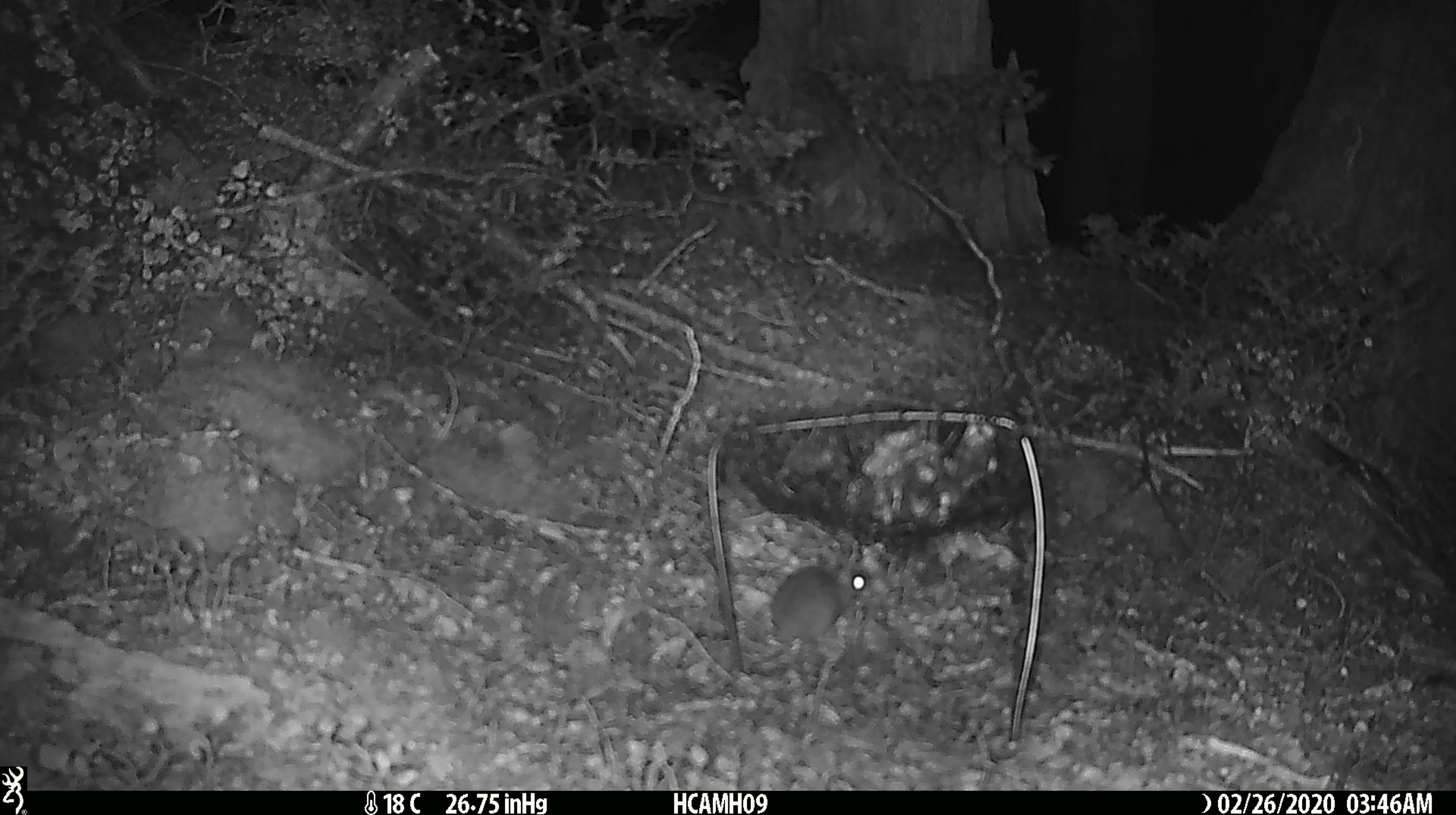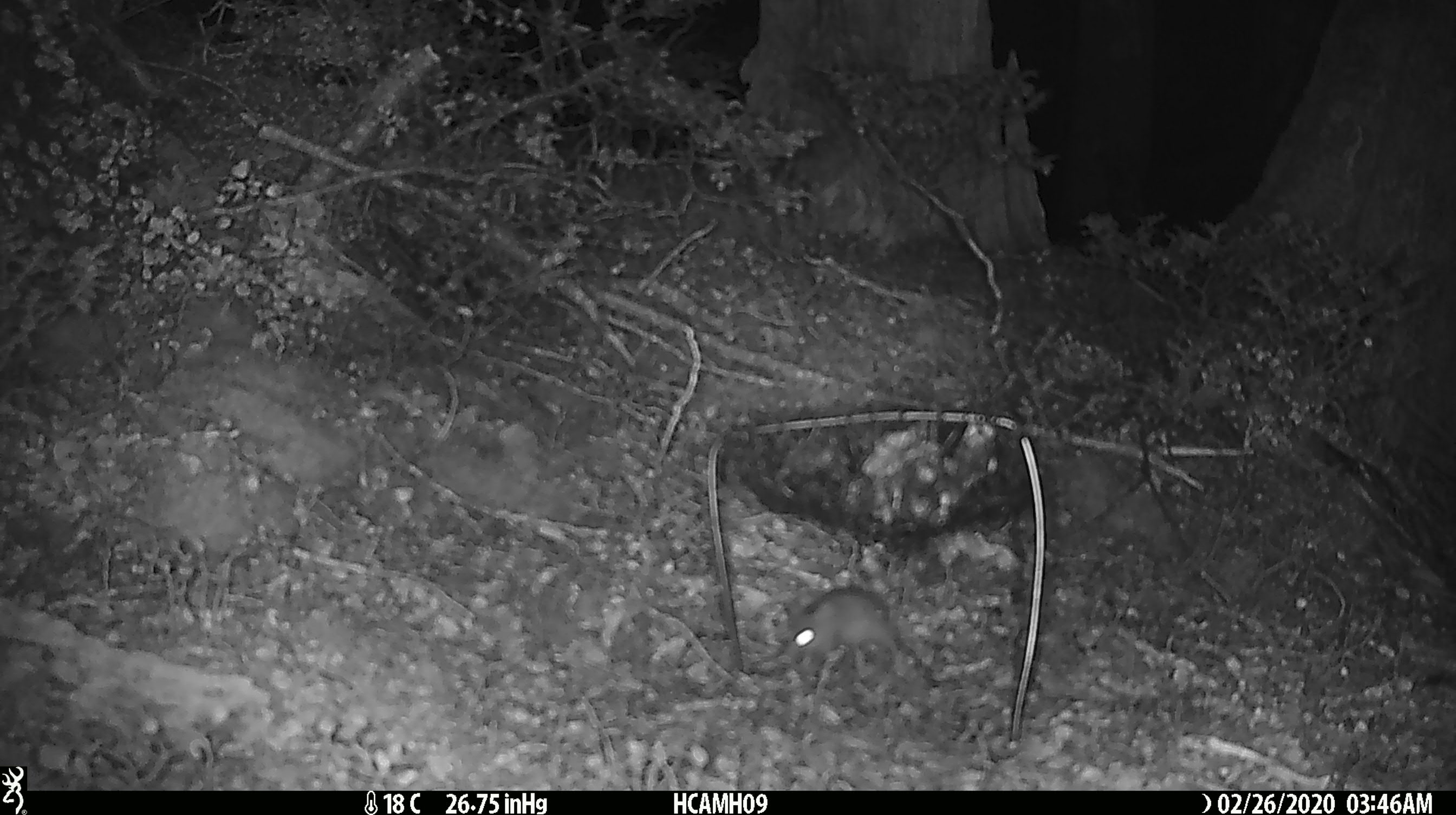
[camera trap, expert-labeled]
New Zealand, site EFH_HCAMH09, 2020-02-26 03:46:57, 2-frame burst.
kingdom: Animalia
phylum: Chordata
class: Mammalia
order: Rodentia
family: Muridae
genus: Mus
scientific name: Mus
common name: mouse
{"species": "mouse (Mus)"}